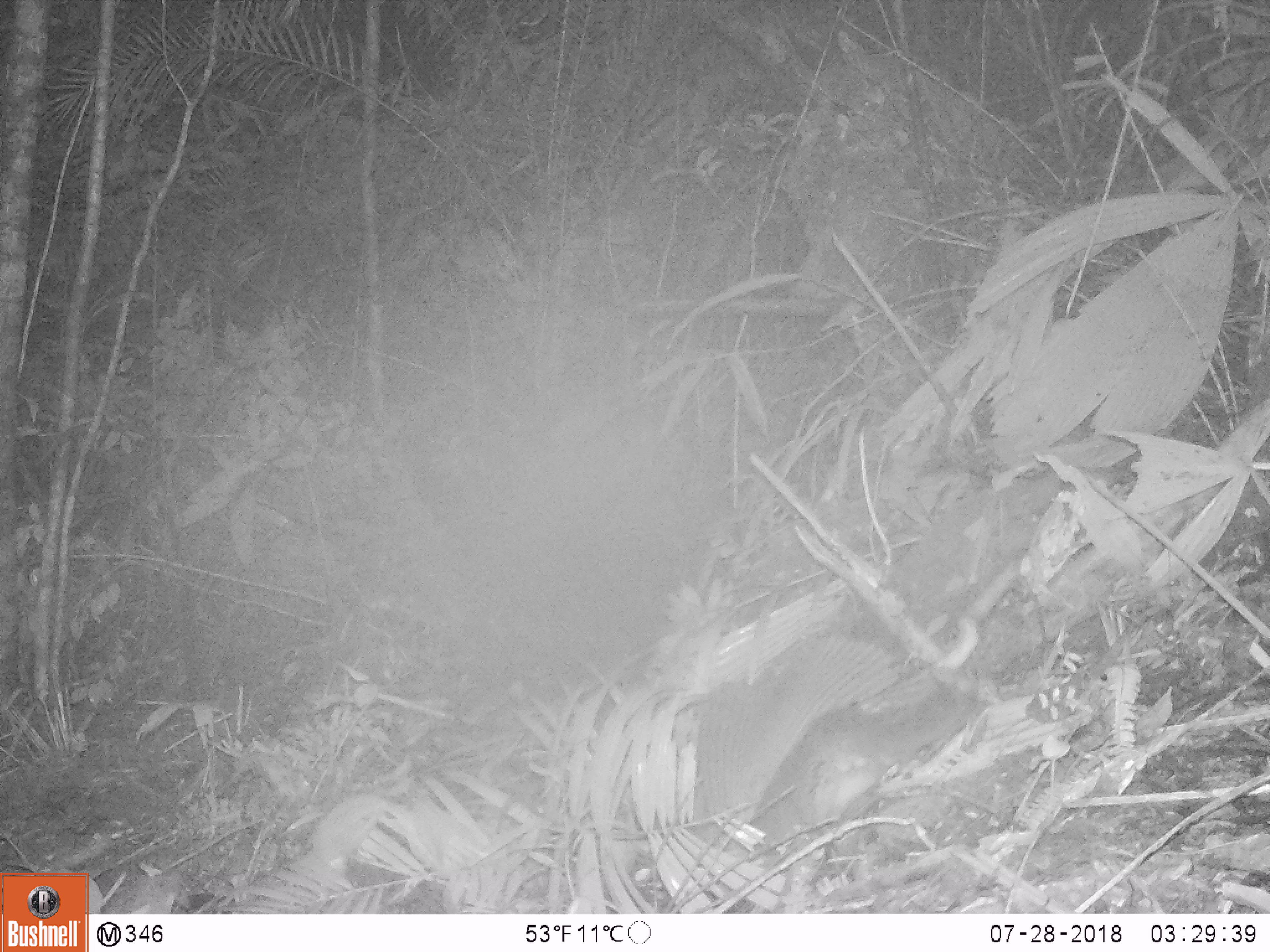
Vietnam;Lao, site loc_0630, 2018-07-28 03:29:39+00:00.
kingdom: Animalia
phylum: Chordata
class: Mammalia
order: Carnivora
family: Mustelidae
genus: Melogale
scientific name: Melogale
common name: ferret badger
Ferret badger (Melogale). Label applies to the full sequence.